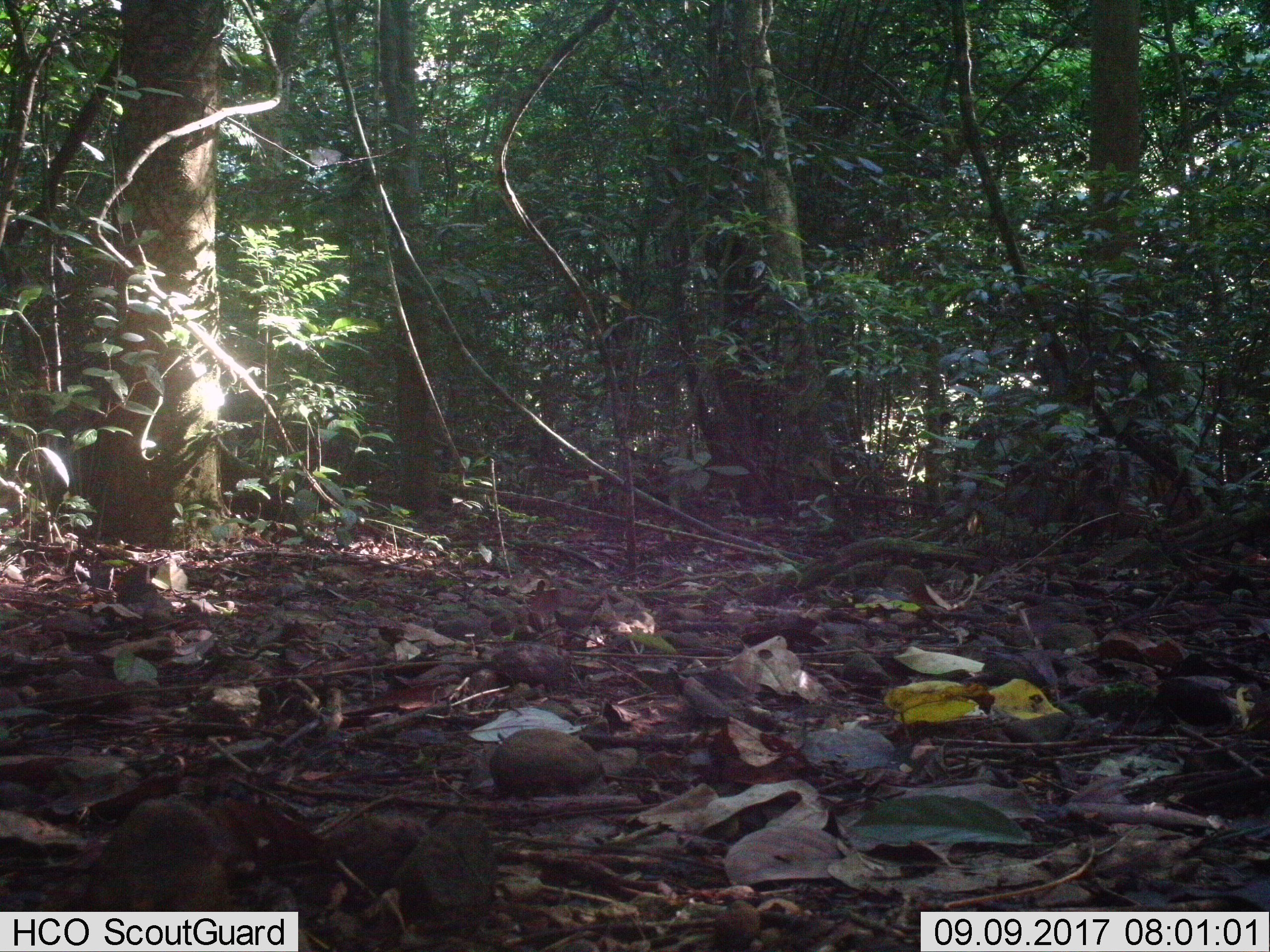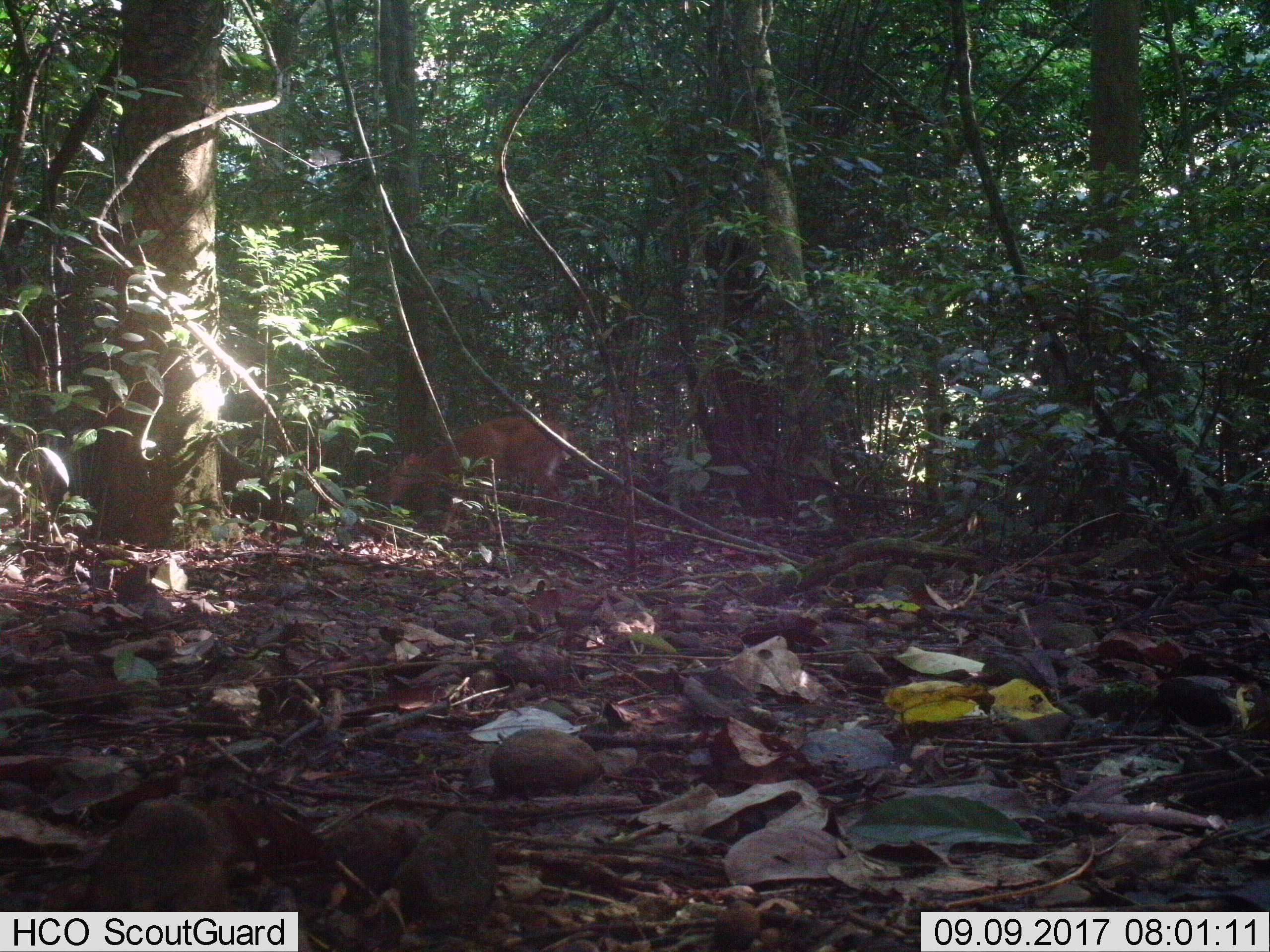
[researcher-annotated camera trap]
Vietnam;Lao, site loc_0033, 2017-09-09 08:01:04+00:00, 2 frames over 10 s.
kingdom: Animalia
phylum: Chordata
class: Mammalia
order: Artiodactyla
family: Cervidae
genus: Muntiacus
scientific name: Muntiacus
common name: muntjacs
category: unidentified muntjac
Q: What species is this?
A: Unidentified muntjac (muntjacs) (Muntiacus).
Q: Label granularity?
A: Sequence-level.